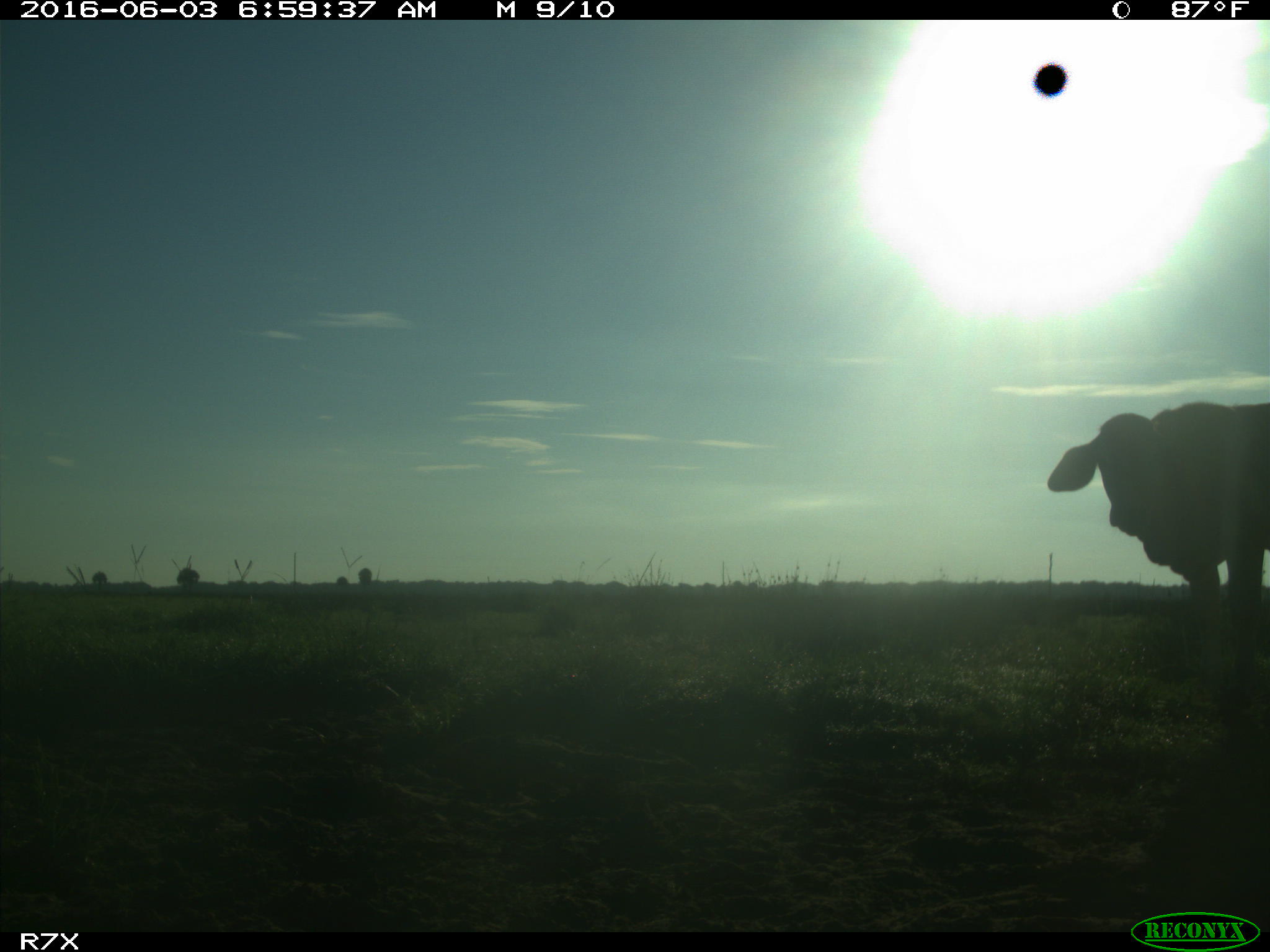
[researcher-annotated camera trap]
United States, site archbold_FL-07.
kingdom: Animalia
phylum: Chordata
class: Mammalia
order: Artiodactyla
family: Bovidae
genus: Bos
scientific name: Bos taurus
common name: domestic cow